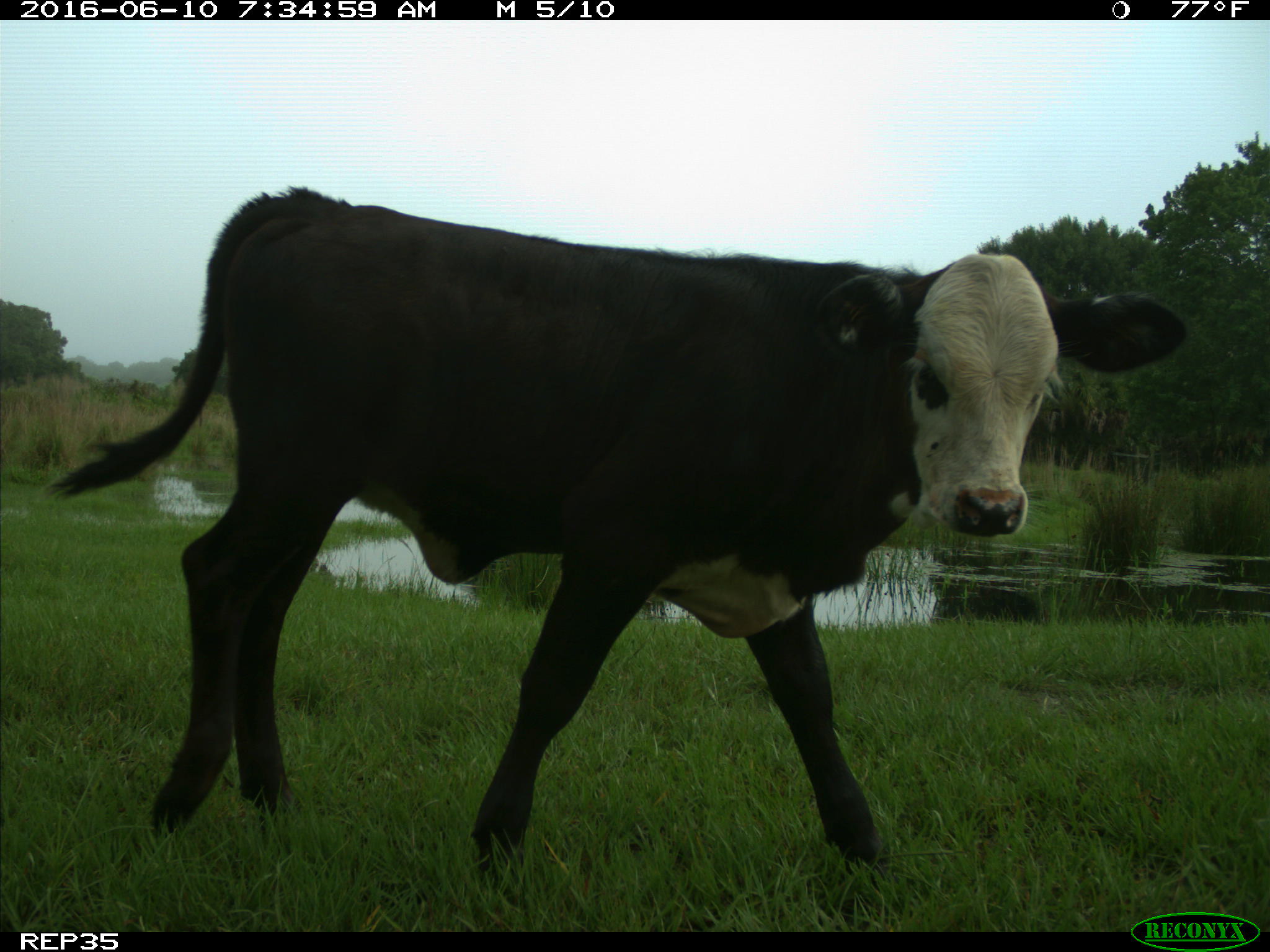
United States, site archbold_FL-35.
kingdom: Animalia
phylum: Chordata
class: Mammalia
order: Artiodactyla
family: Bovidae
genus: Bos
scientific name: Bos taurus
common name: domestic cow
Bos taurus (domestic cow).